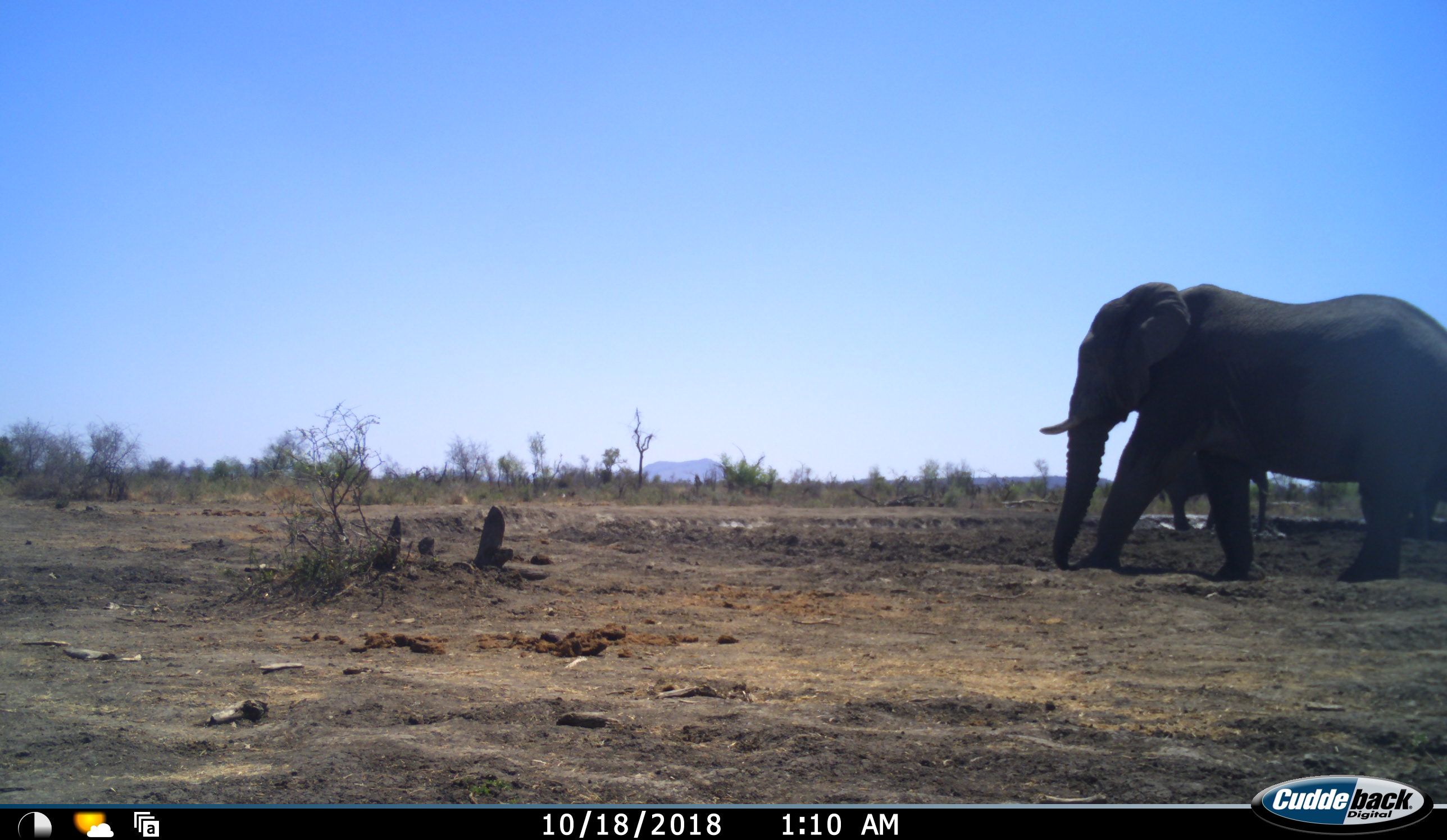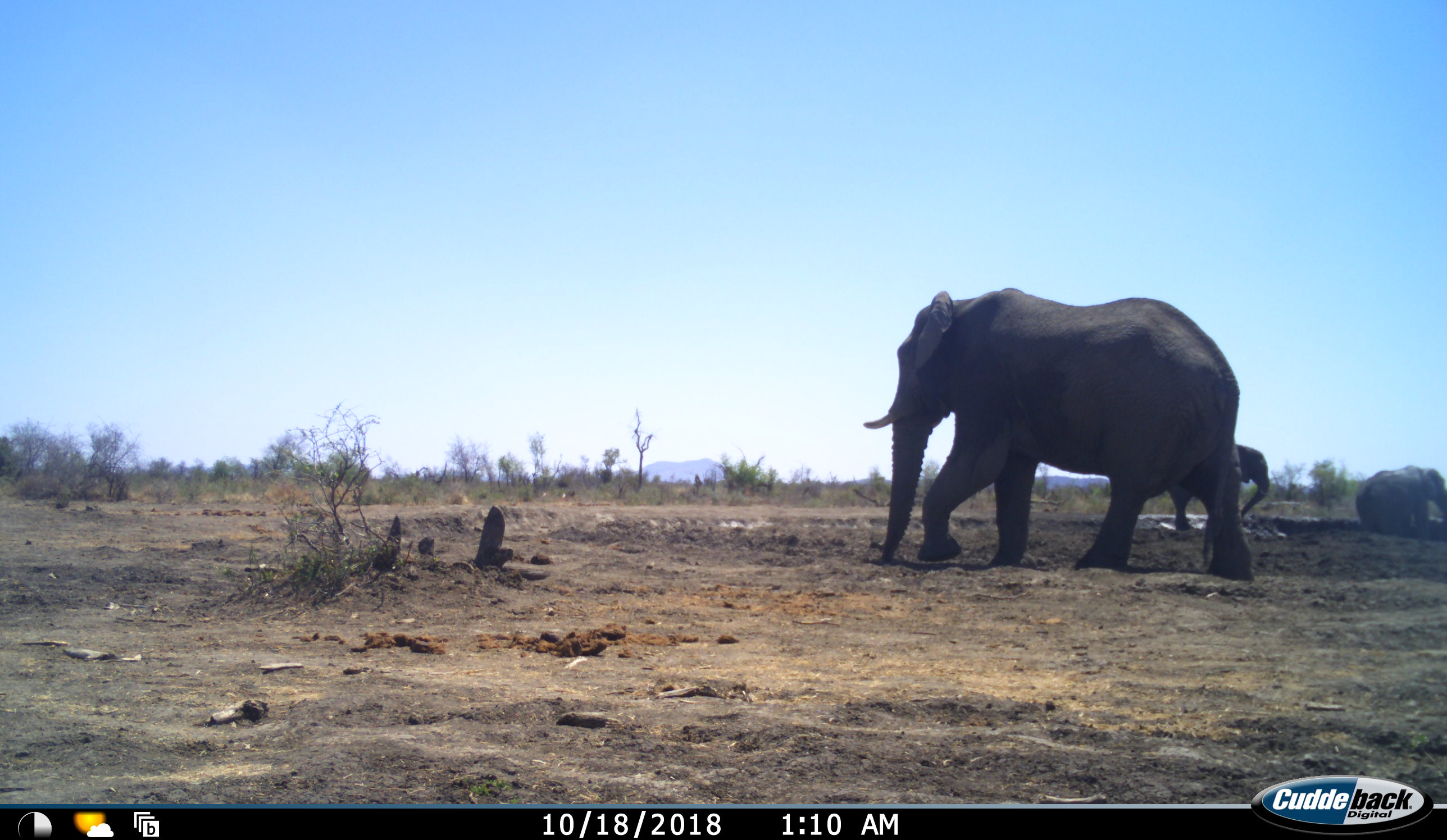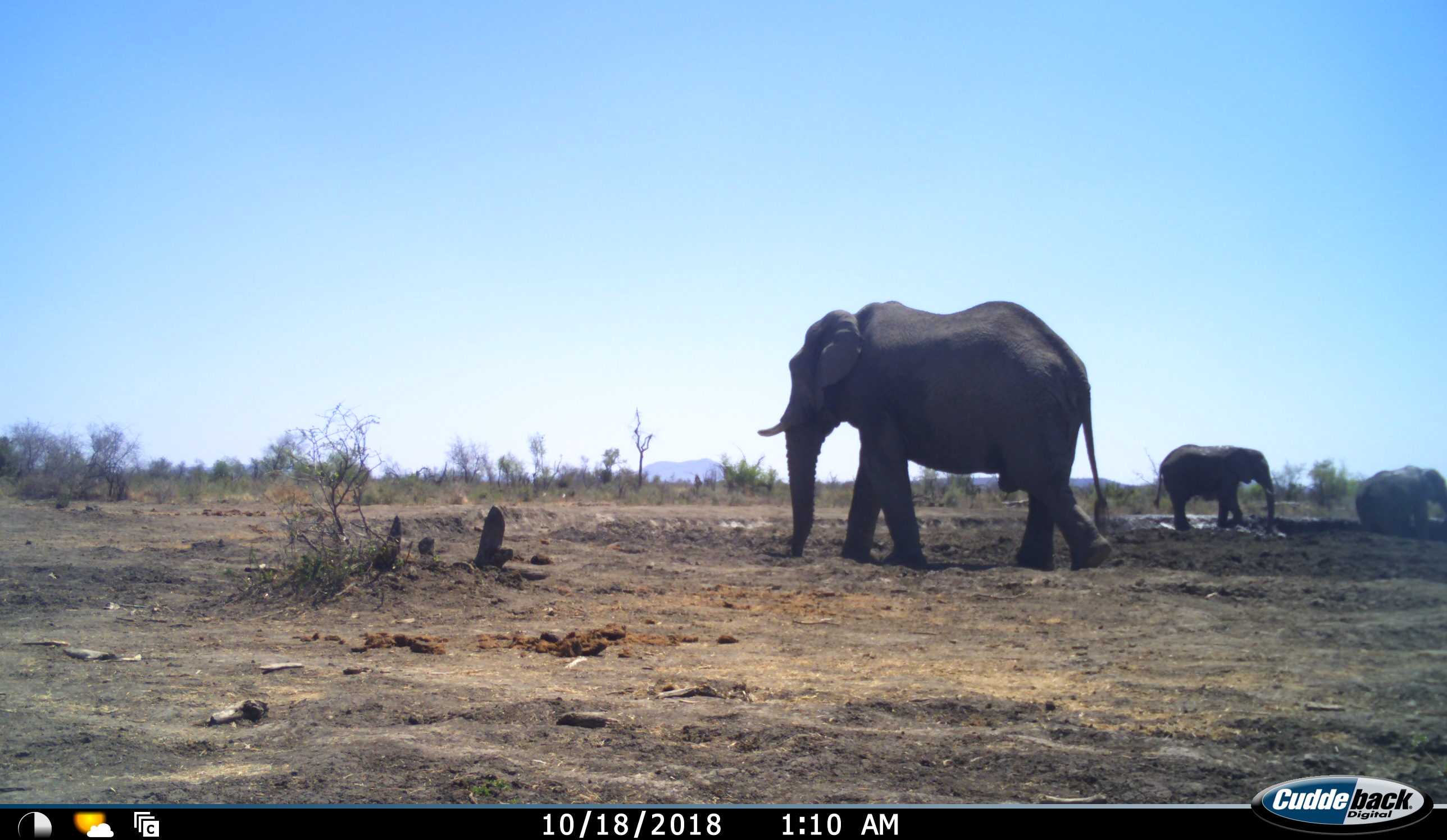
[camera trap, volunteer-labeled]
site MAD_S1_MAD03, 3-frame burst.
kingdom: Animalia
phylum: Chordata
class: Mammalia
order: Proboscidea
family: Elephantidae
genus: Loxodonta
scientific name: Loxodonta africana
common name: african bush elephant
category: elephant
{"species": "elephant (african bush elephant) (Loxodonta africana)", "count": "3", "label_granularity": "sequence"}